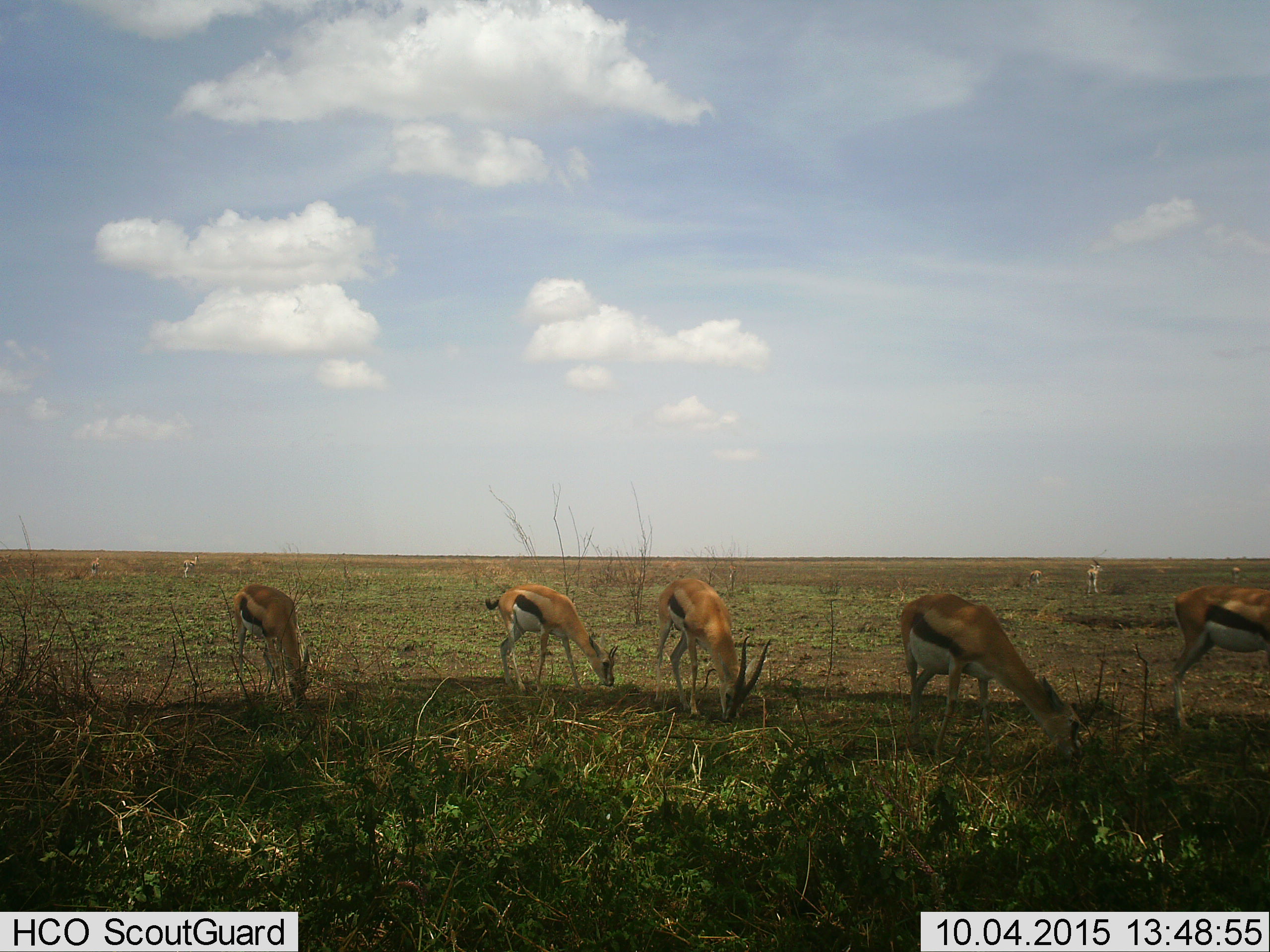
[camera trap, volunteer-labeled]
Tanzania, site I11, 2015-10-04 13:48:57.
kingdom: Animalia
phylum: Chordata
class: Mammalia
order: Artiodactyla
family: Bovidae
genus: Eudorcas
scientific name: Eudorcas thomsonii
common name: thomson's gazelle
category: gazellethomsons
Gazellethomsons (thomson's gazelle) (Eudorcas thomsonii), count 9. Behavior (volunteer vote fractions): standing 44%, resting 0%, moving 11%, interacting 0%. Young present (vote fraction): 11%. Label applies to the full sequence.